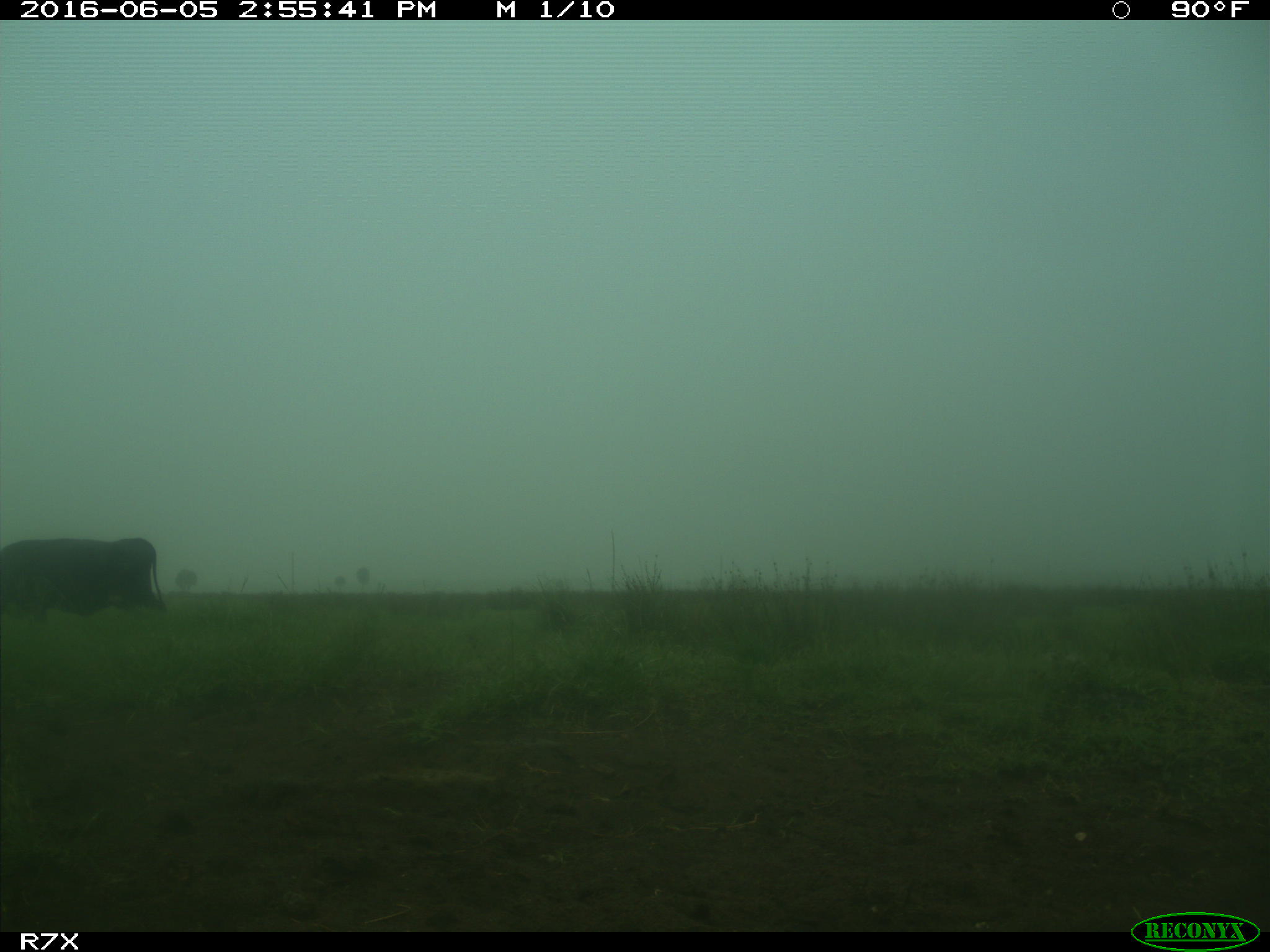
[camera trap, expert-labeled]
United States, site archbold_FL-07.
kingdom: Animalia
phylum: Chordata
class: Mammalia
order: Artiodactyla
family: Bovidae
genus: Bos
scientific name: Bos taurus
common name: domestic cow